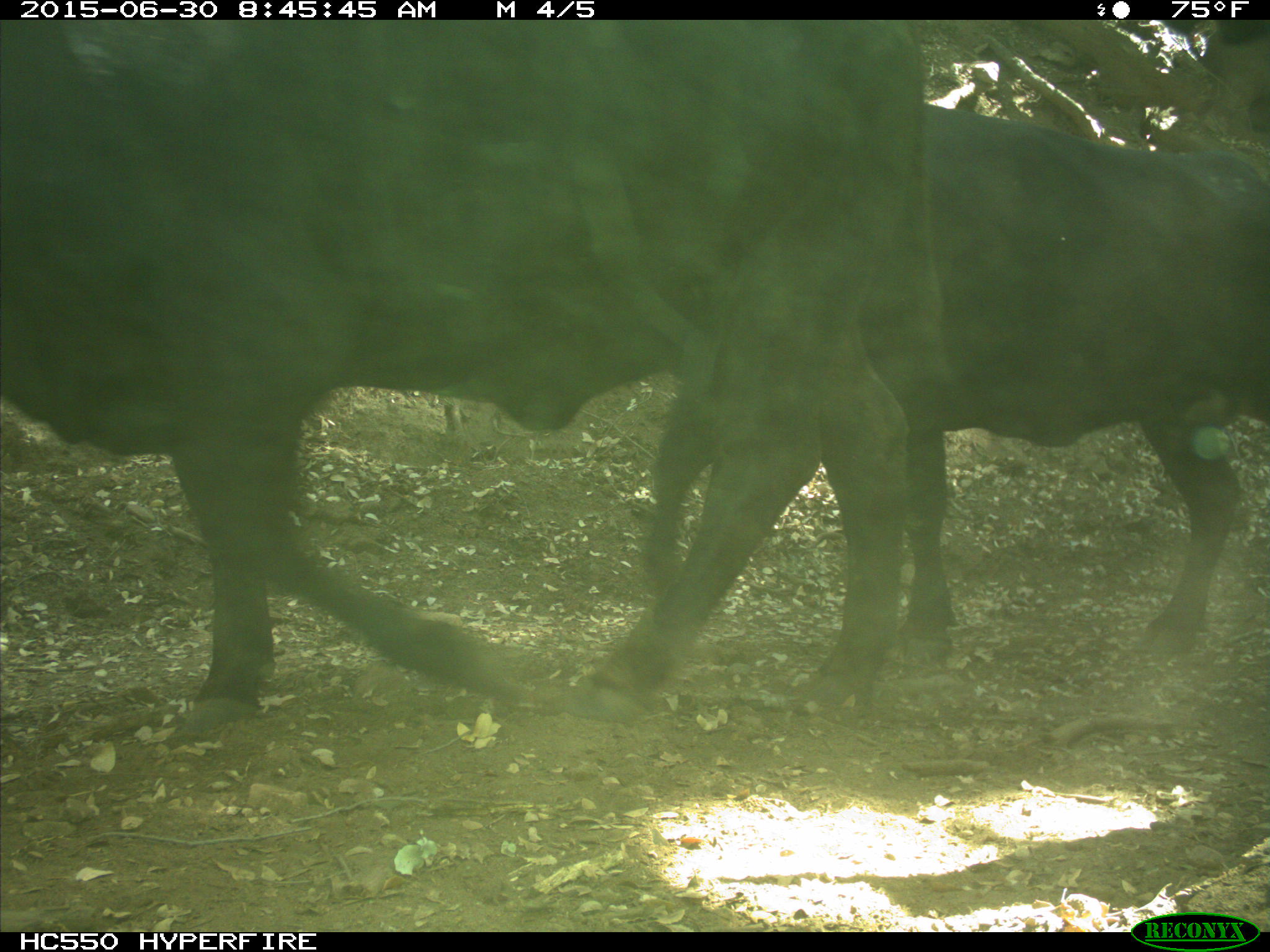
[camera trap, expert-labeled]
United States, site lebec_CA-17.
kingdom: Animalia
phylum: Chordata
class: Mammalia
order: Artiodactyla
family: Bovidae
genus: Bos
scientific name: Bos taurus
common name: domestic cow